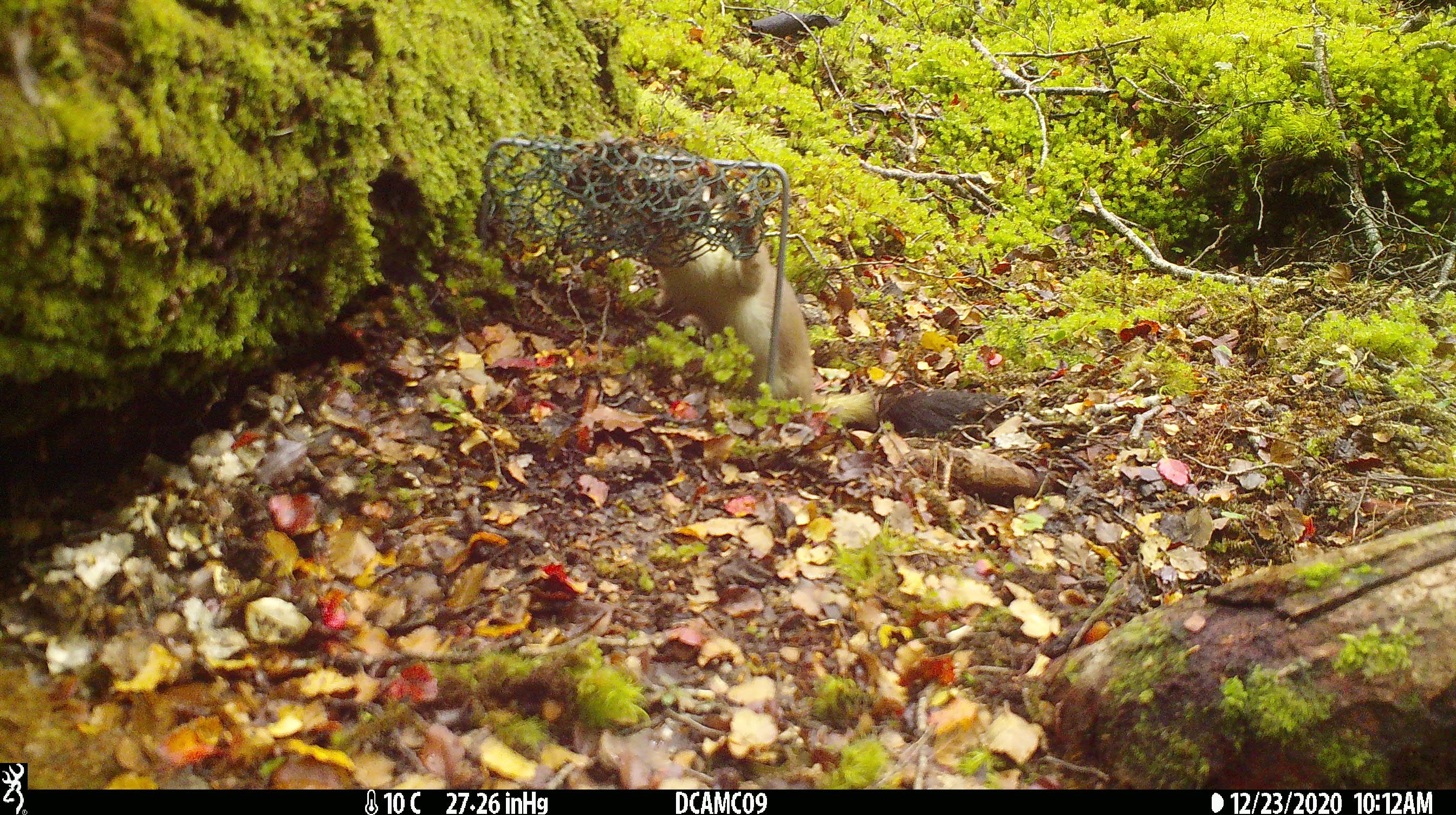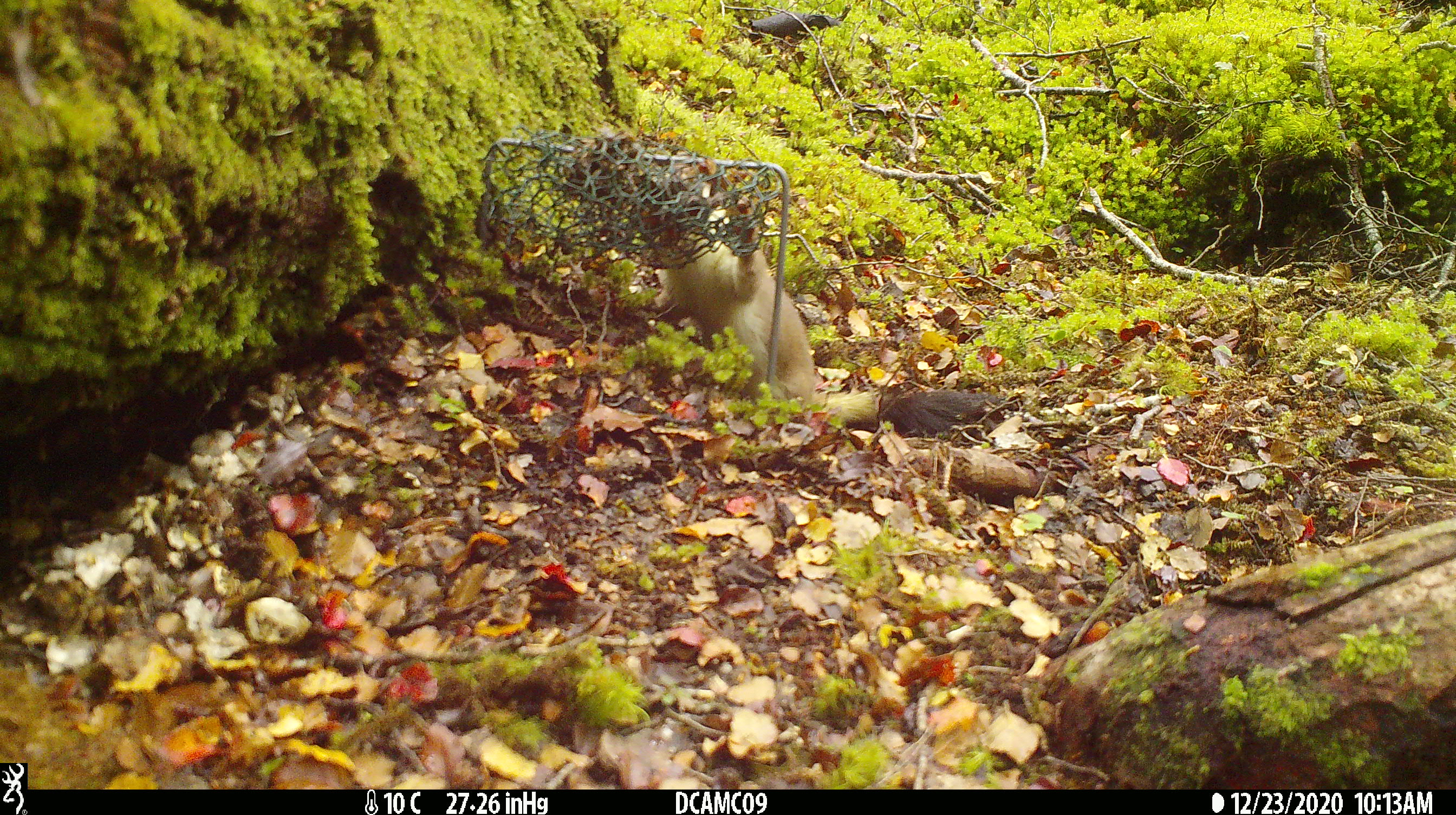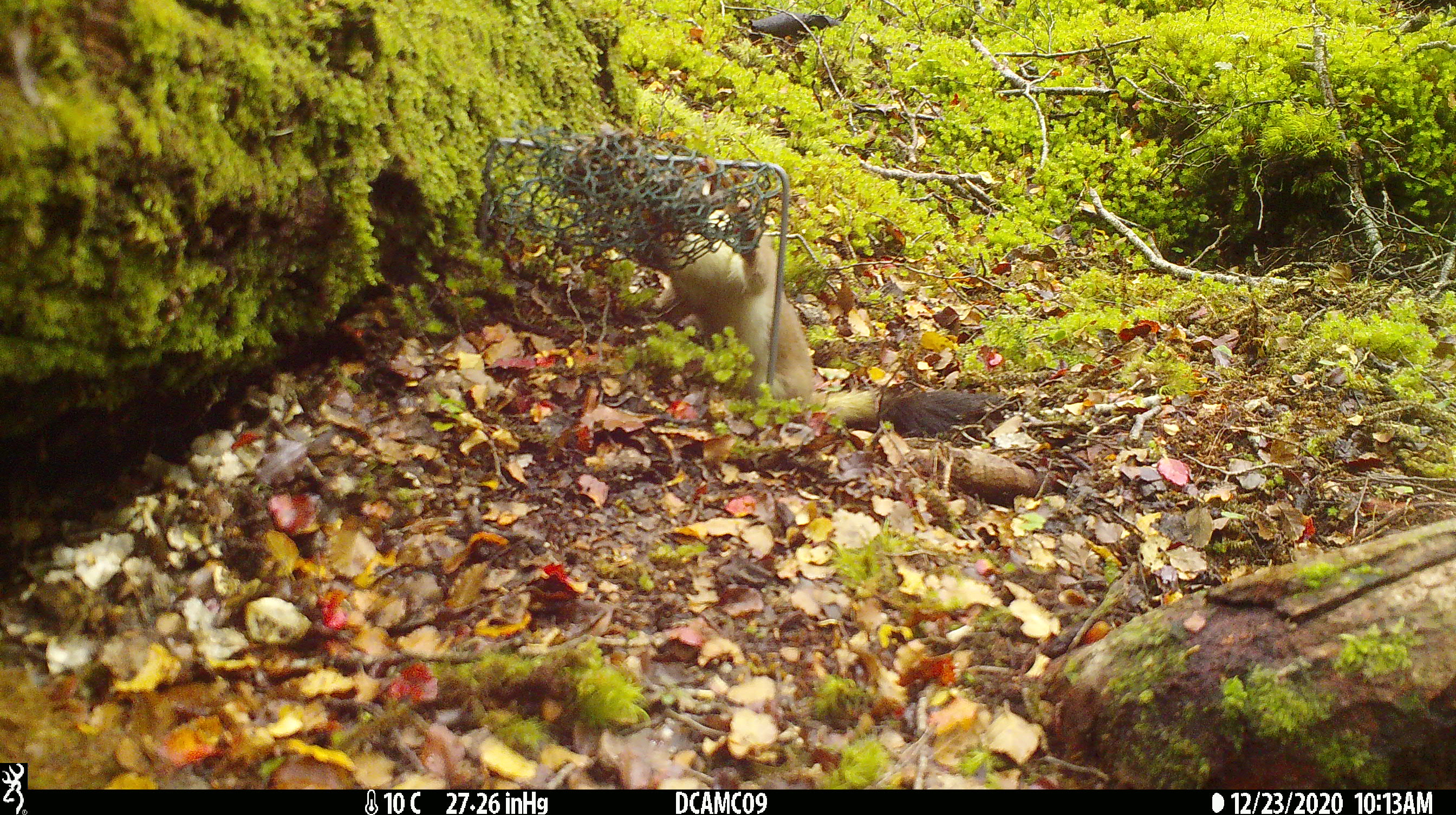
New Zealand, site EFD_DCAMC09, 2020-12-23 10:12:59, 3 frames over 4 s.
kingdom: Animalia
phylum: Chordata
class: Mammalia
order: Carnivora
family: Mustelidae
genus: Mustela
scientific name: Mustela erminea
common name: stoat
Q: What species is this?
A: Stoat (Mustela erminea).